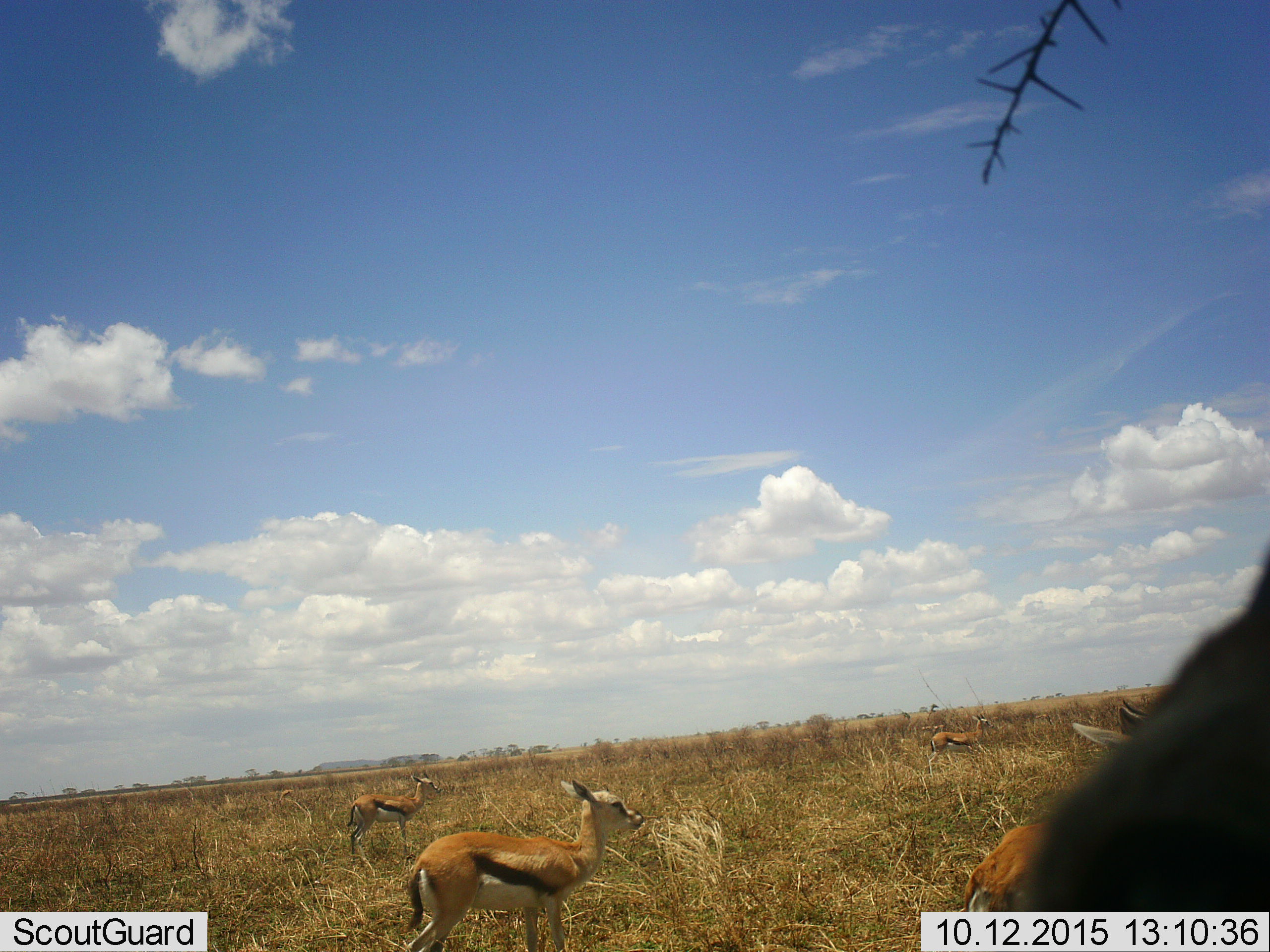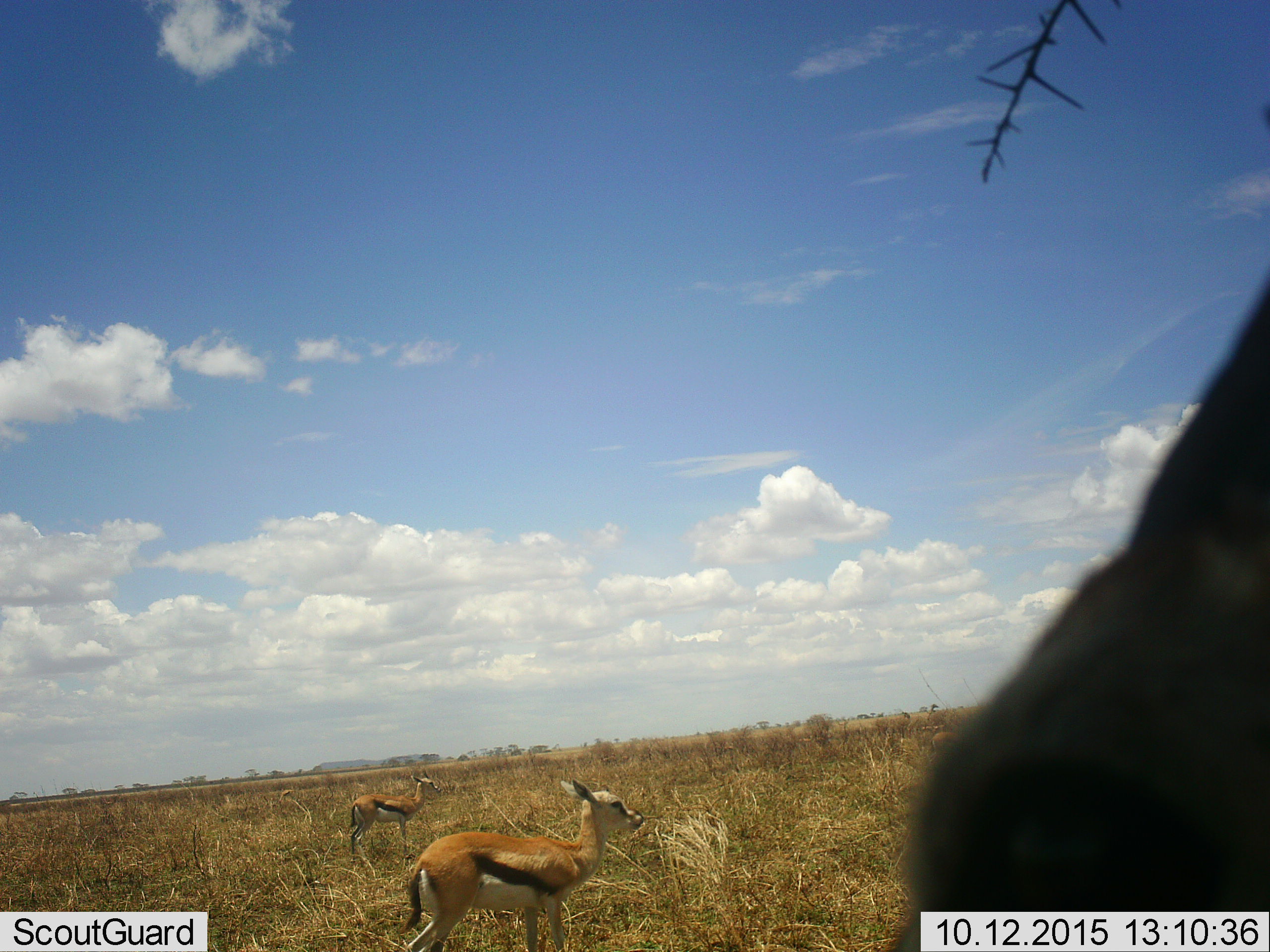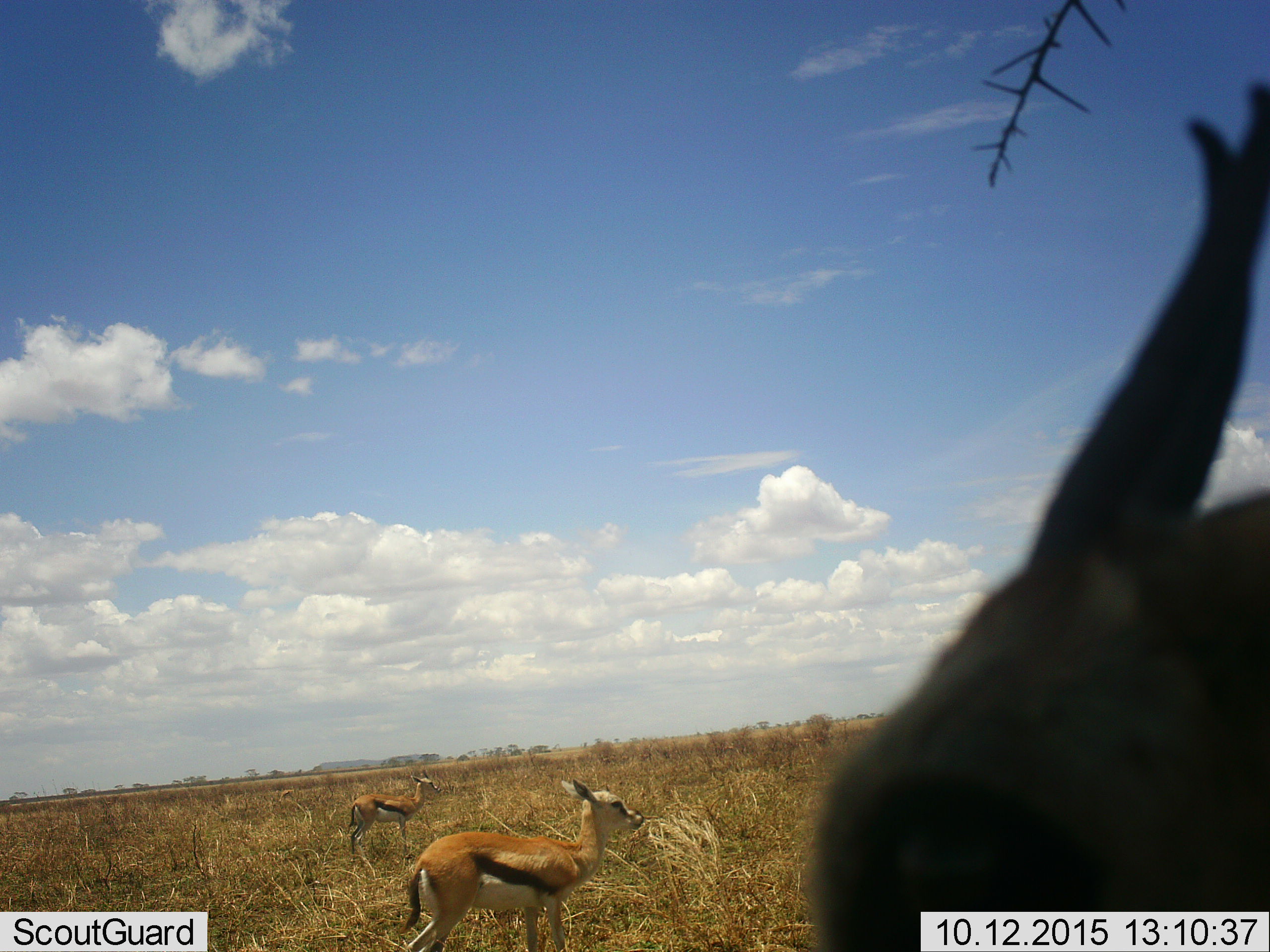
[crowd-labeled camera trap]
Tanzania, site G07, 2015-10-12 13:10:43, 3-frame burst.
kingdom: Animalia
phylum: Chordata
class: Mammalia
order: Artiodactyla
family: Bovidae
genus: Eudorcas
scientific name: Eudorcas thomsonii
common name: thomson's gazelle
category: gazellethomsons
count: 5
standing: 90%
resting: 10%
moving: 40%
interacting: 0%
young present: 30%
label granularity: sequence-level